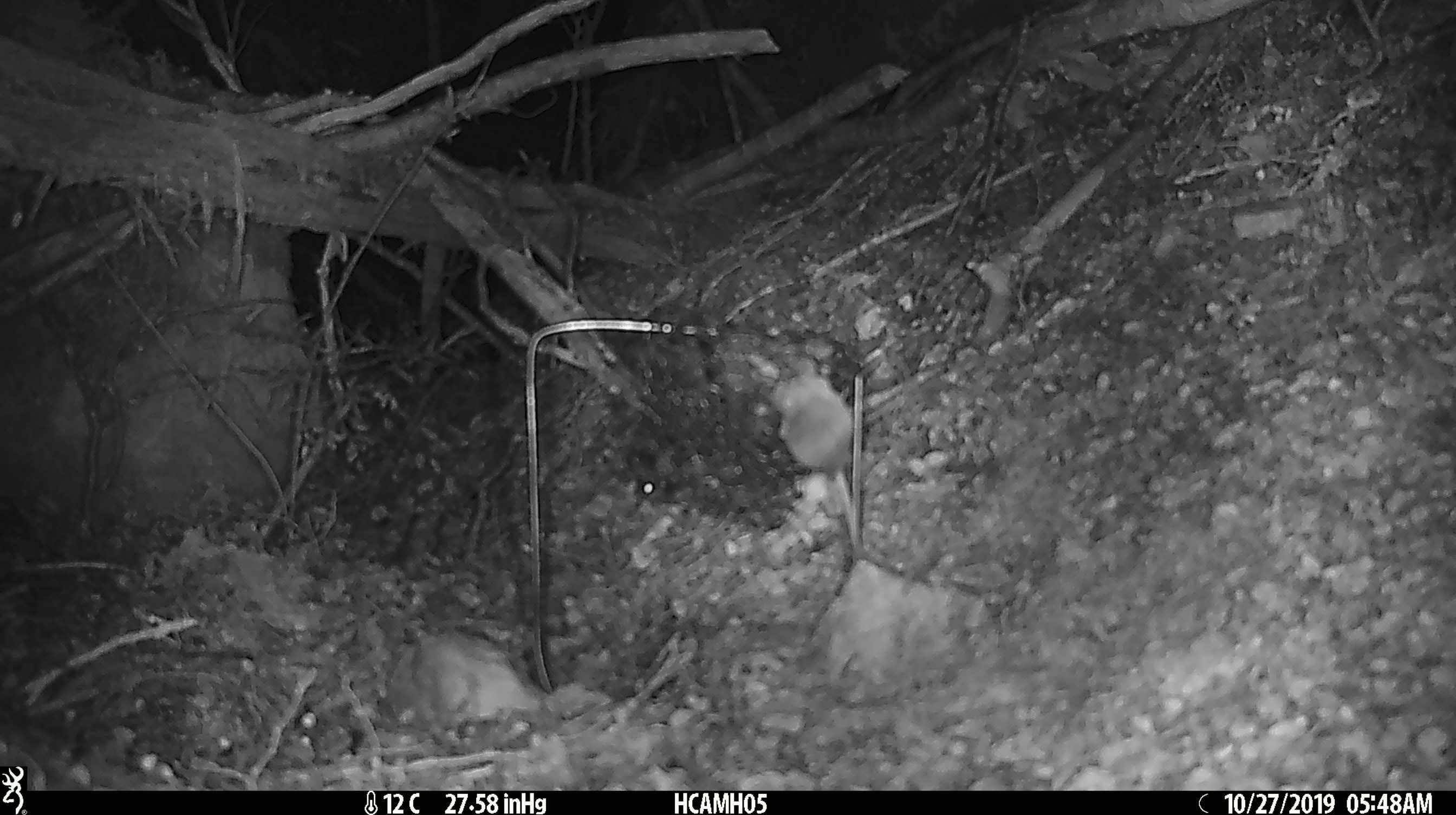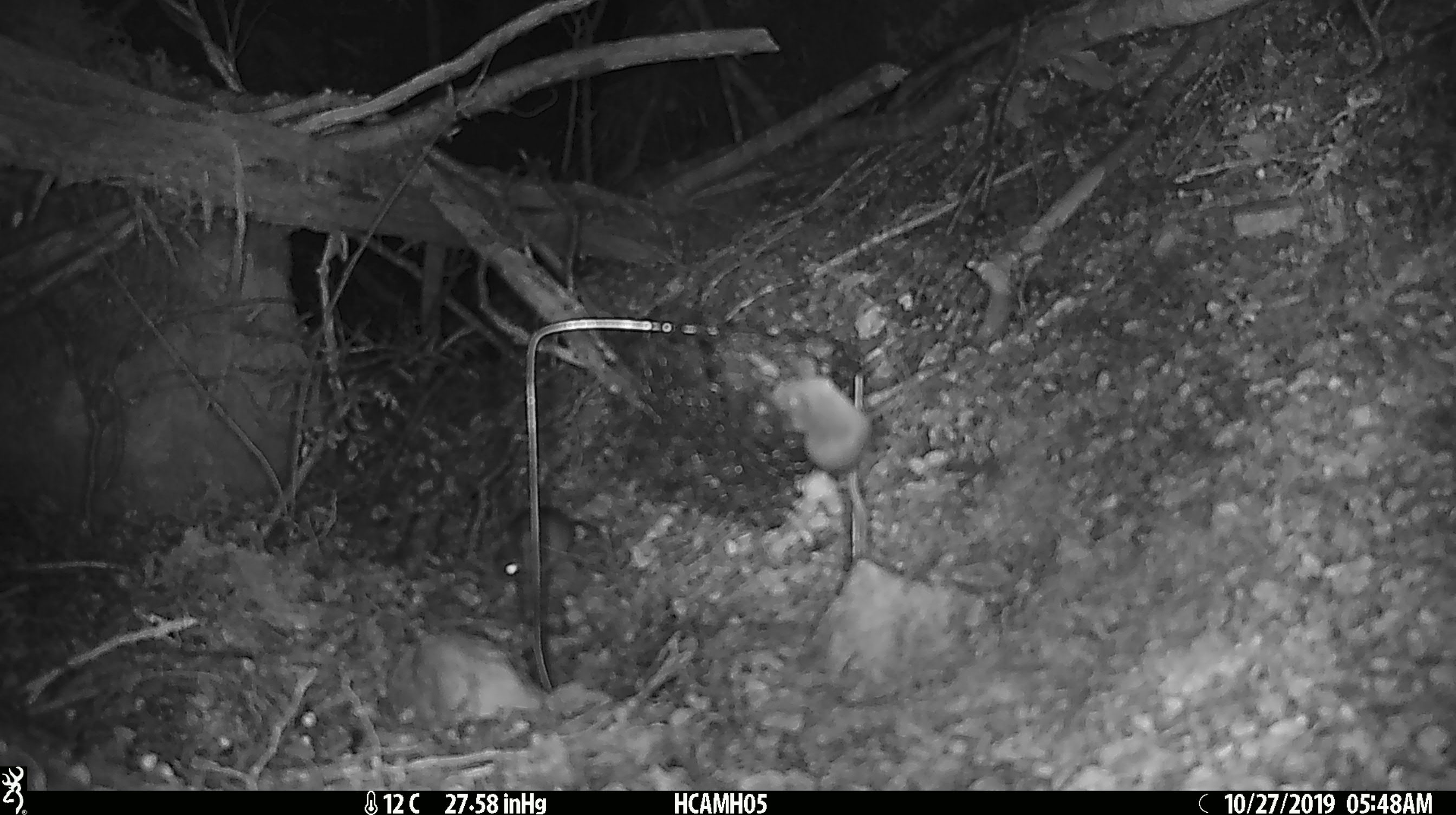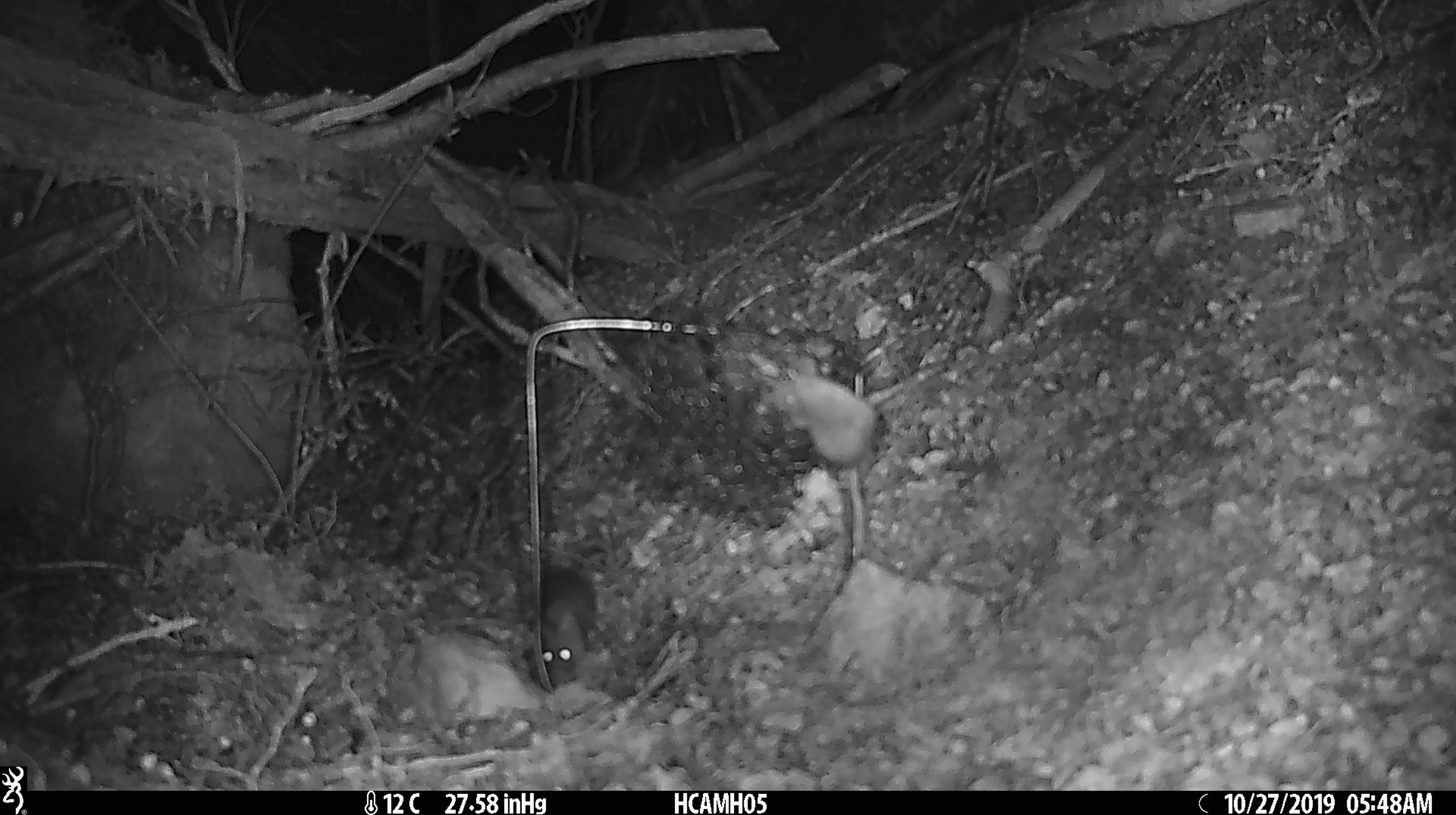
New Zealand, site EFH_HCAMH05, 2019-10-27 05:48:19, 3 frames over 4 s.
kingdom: Animalia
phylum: Chordata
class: Mammalia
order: Rodentia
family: Muridae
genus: Mus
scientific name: Mus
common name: mouse